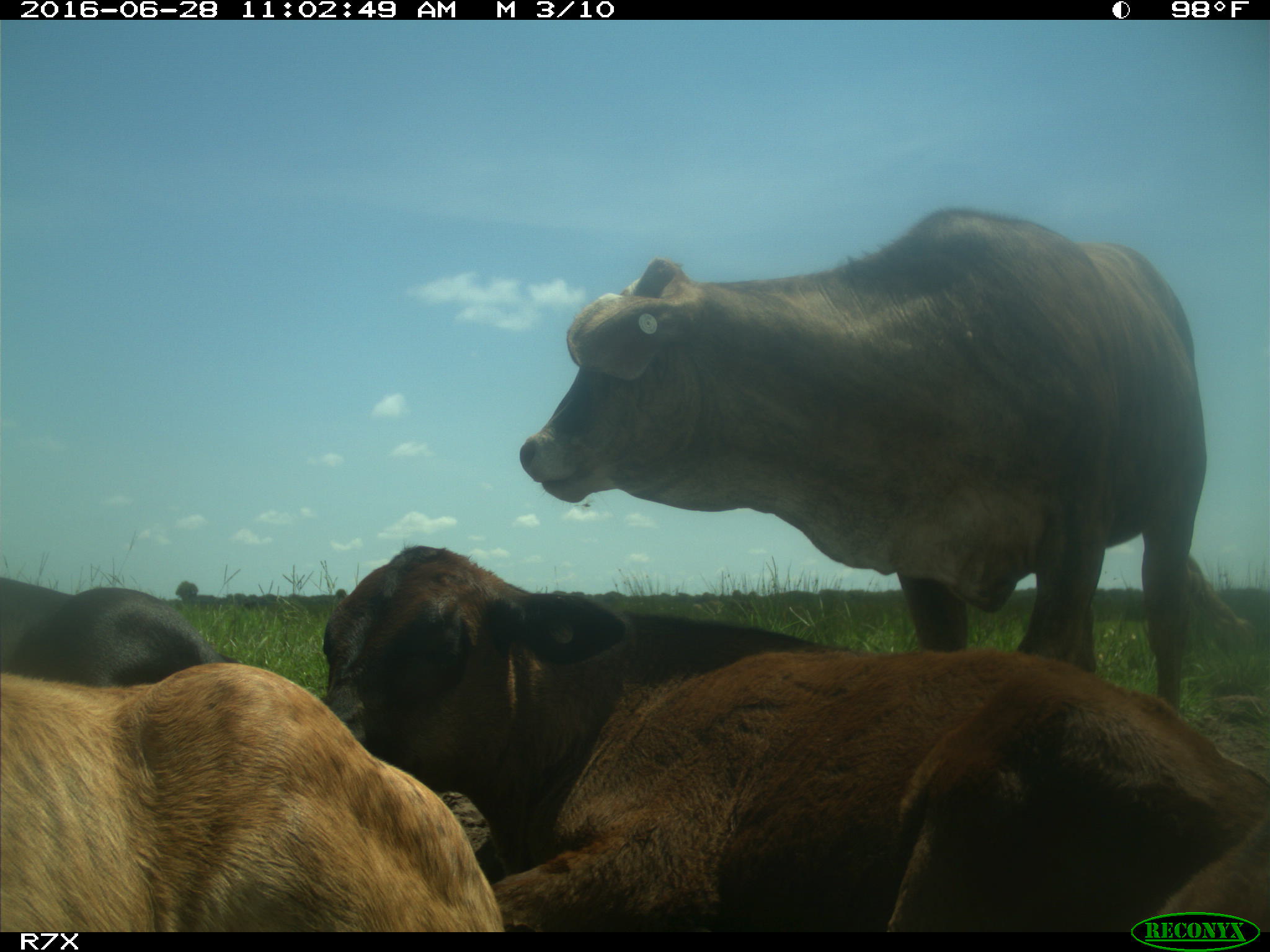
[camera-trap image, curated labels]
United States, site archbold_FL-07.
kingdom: Animalia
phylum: Chordata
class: Mammalia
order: Artiodactyla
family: Bovidae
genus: Bos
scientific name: Bos taurus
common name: domestic cow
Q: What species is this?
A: Bos taurus (domestic cow).